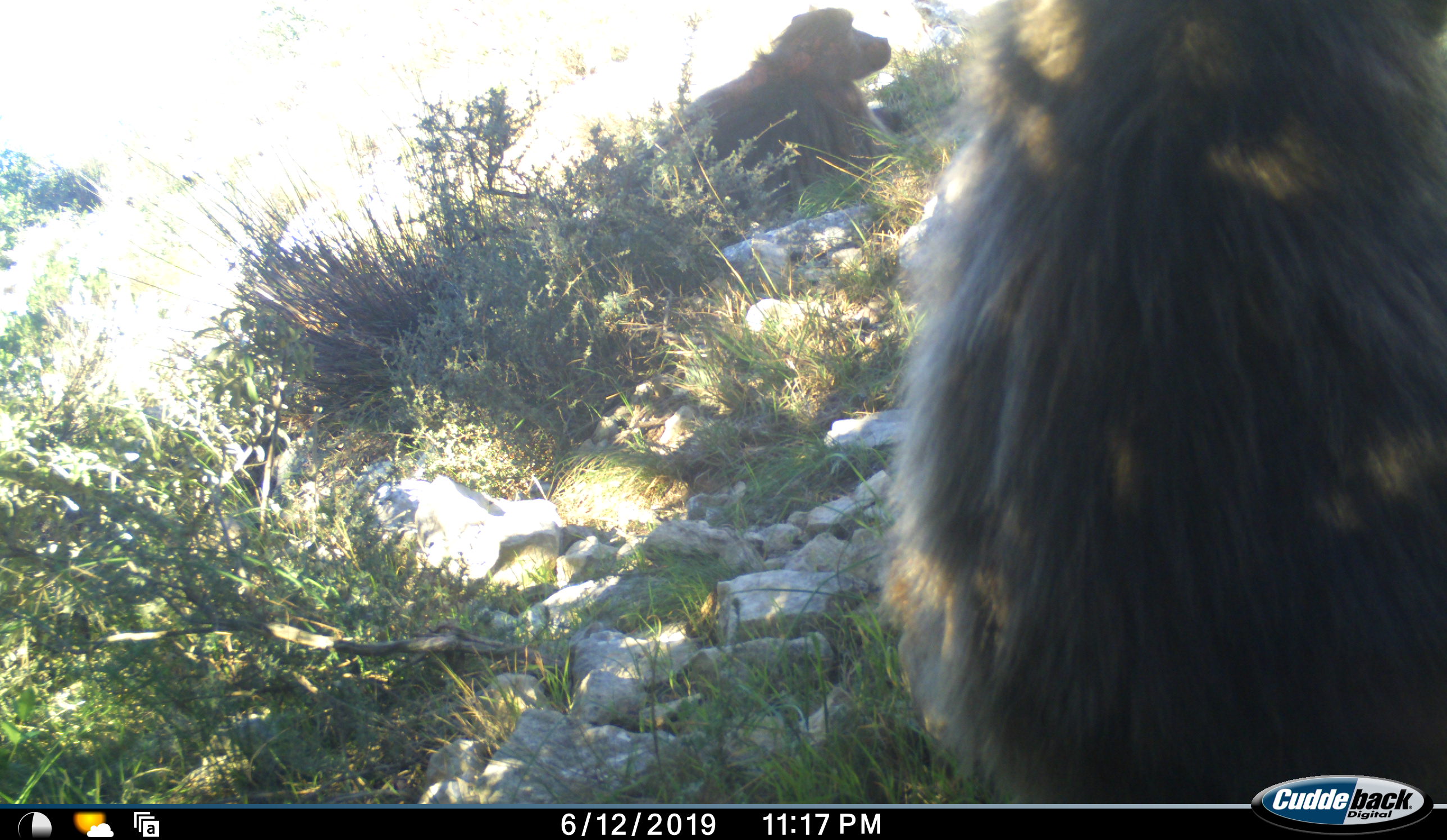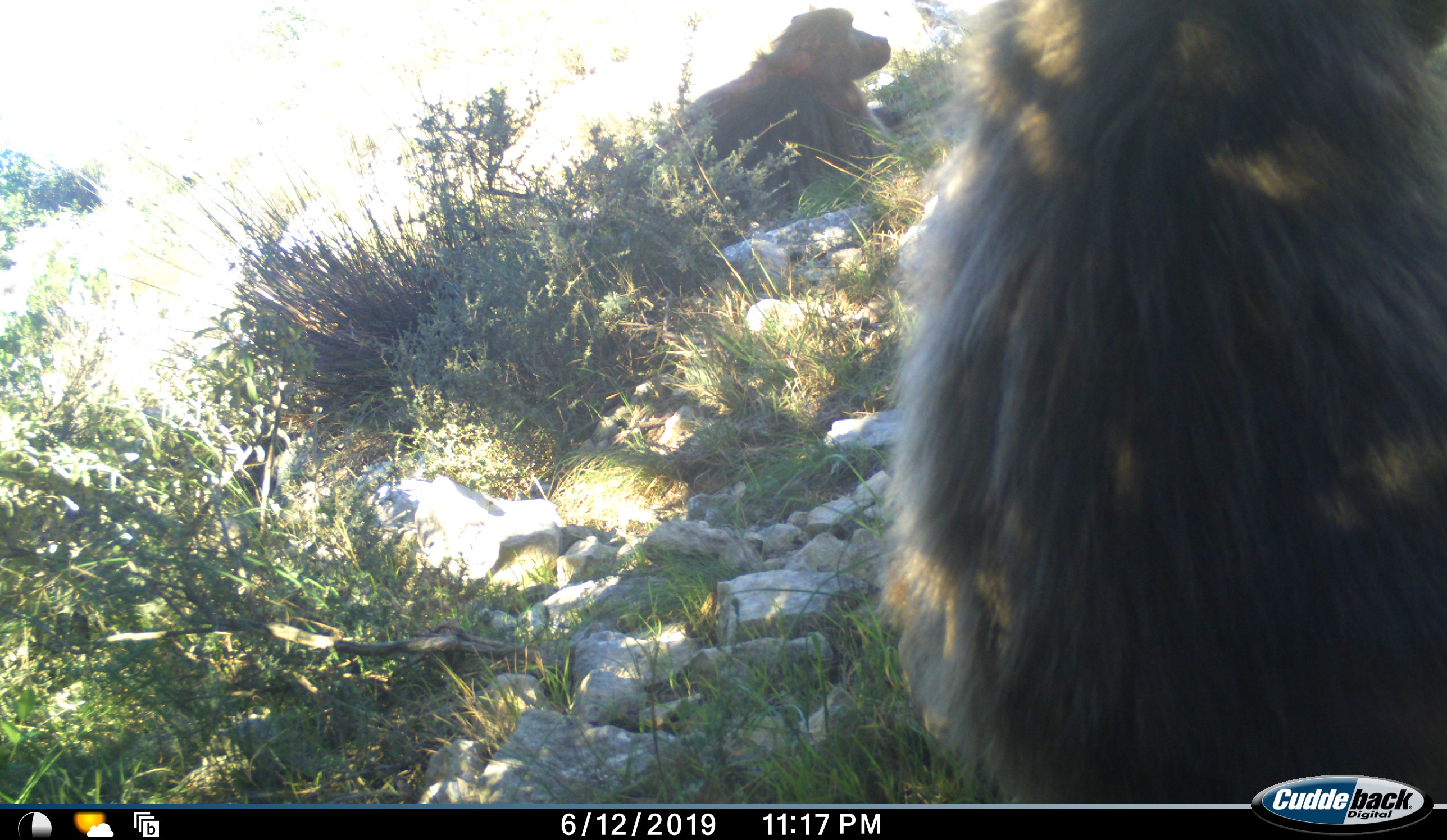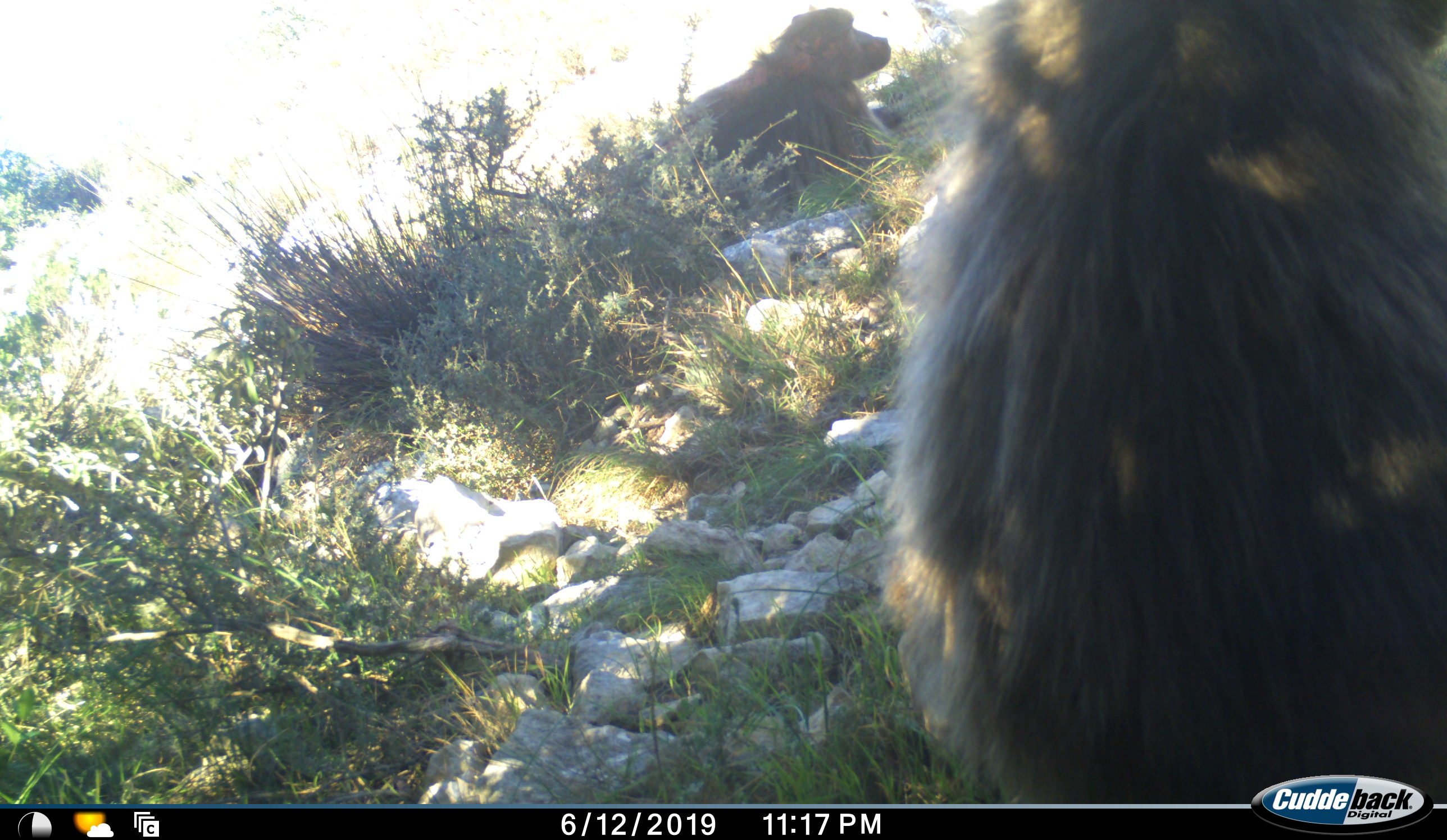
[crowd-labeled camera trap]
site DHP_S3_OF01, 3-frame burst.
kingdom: Animalia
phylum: Chordata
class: Mammalia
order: Primates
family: Cercopithecidae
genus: Papio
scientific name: Papio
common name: baboon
Baboon (Papio), count 2. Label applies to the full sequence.